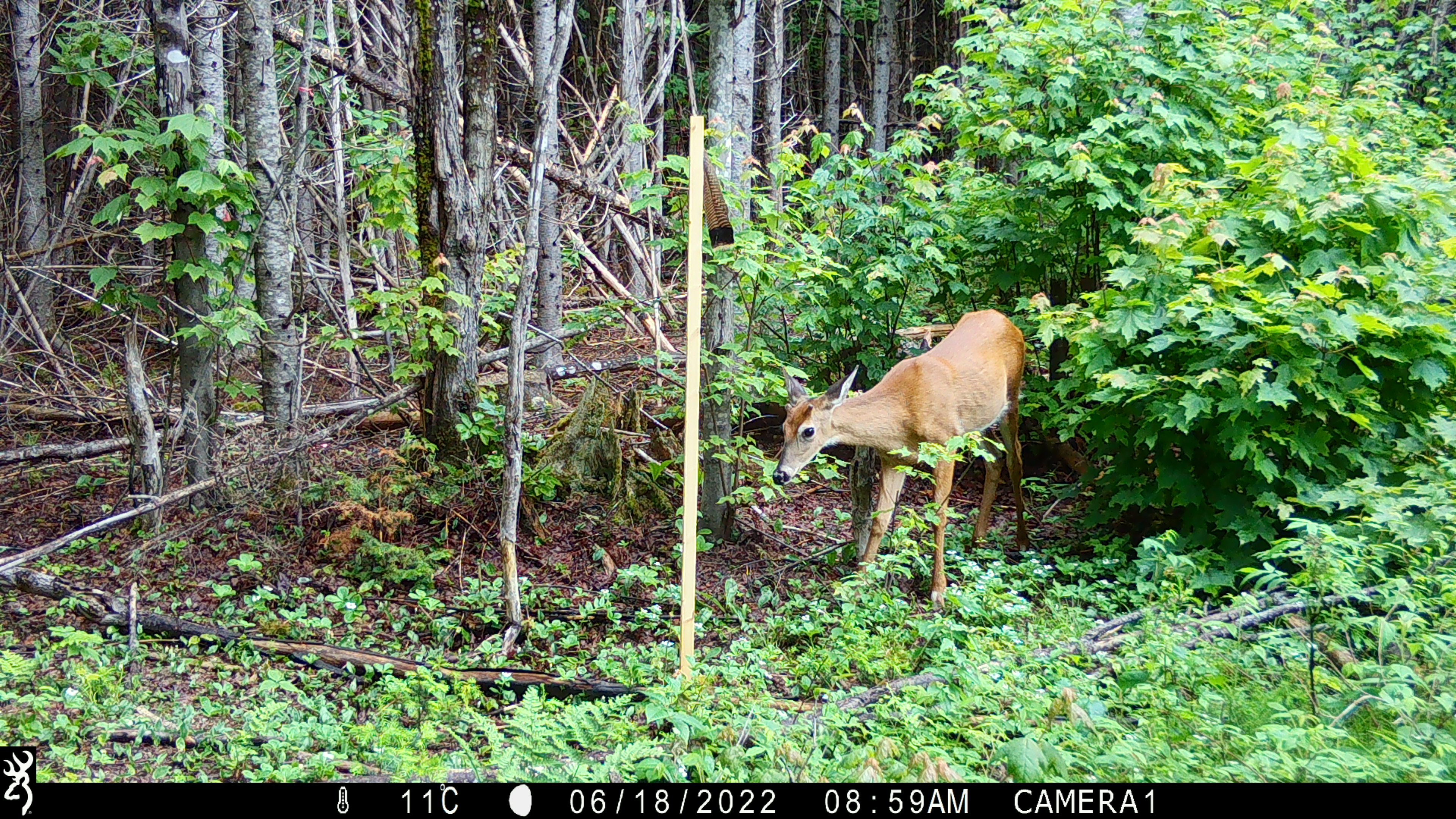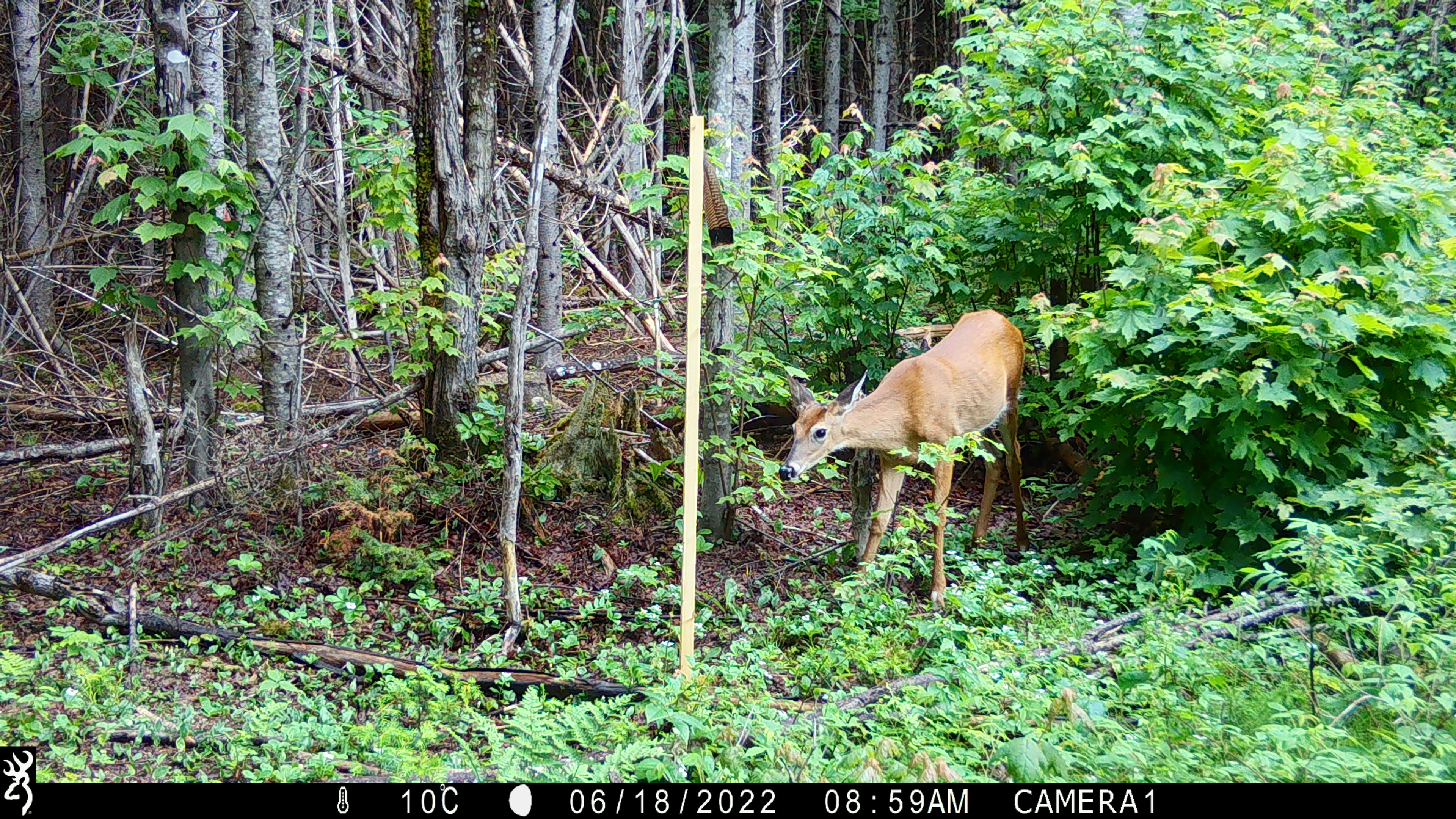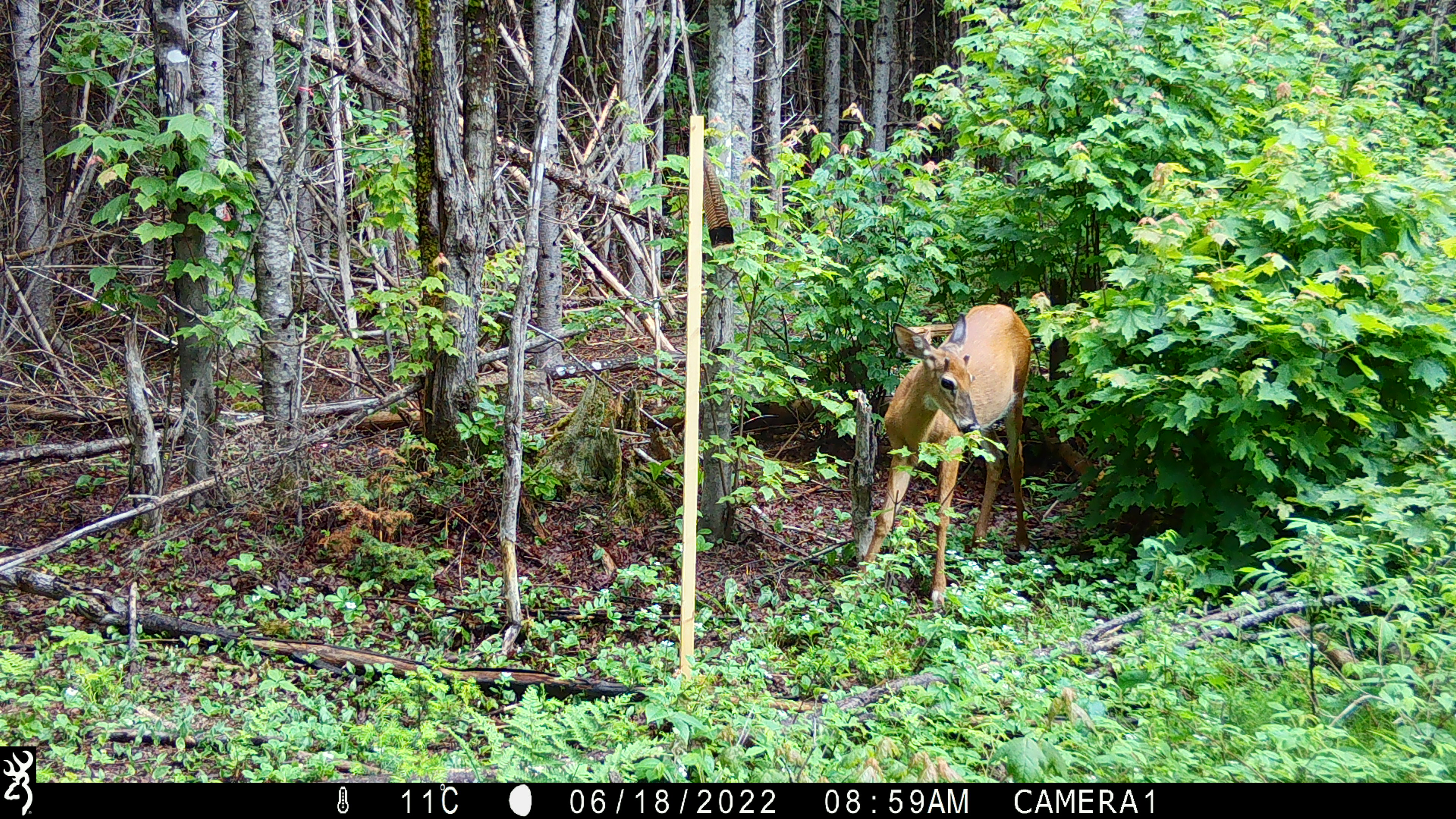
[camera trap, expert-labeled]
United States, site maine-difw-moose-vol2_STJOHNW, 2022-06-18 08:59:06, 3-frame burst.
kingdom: Animalia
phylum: Chordata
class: Mammalia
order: Artiodactyla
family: Cervidae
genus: Odocoileus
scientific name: Odocoileus virginianus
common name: white-tailed deer